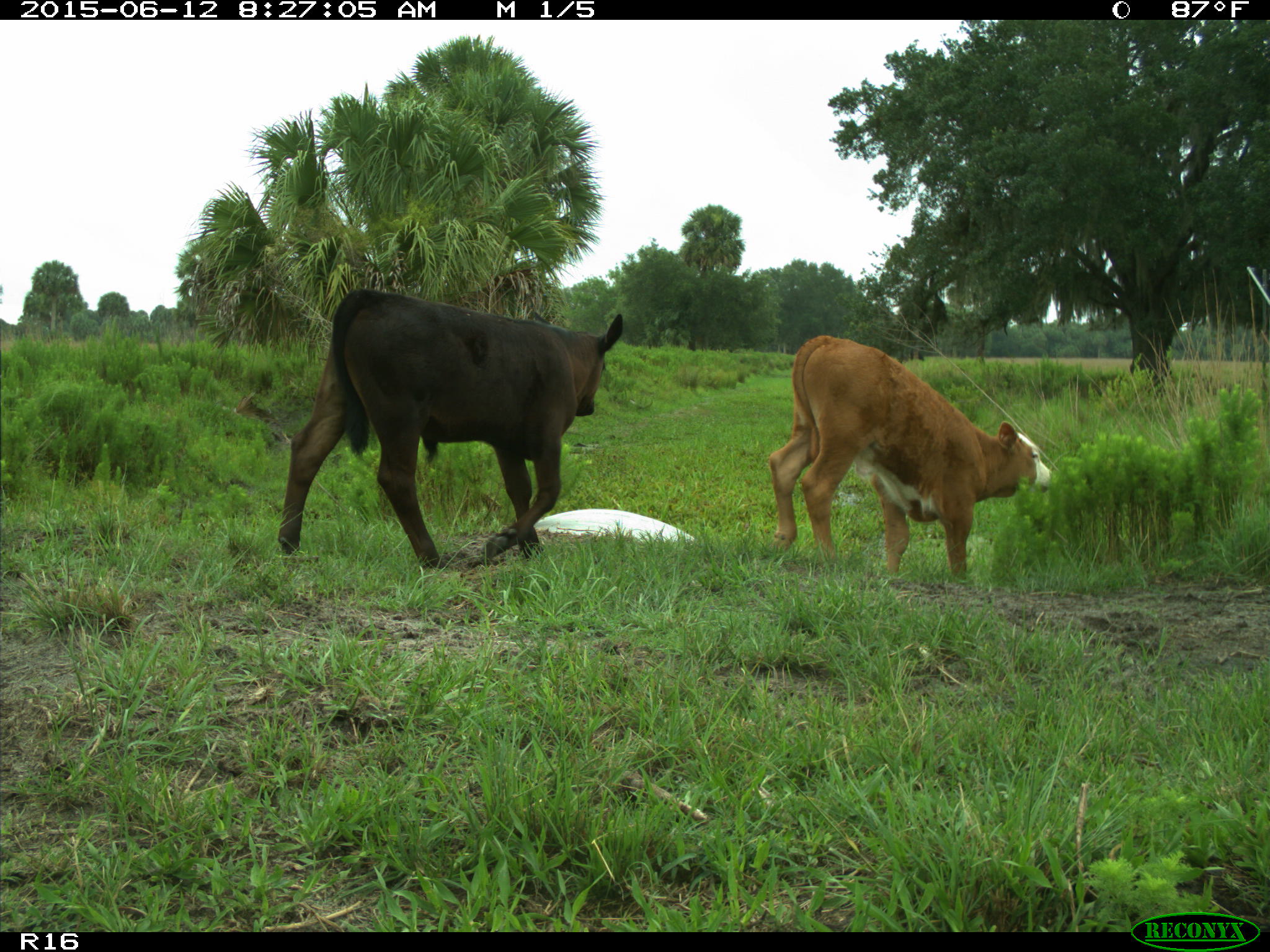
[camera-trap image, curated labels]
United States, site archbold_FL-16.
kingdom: Animalia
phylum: Chordata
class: Mammalia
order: Artiodactyla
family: Bovidae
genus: Bos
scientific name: Bos taurus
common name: domestic cow